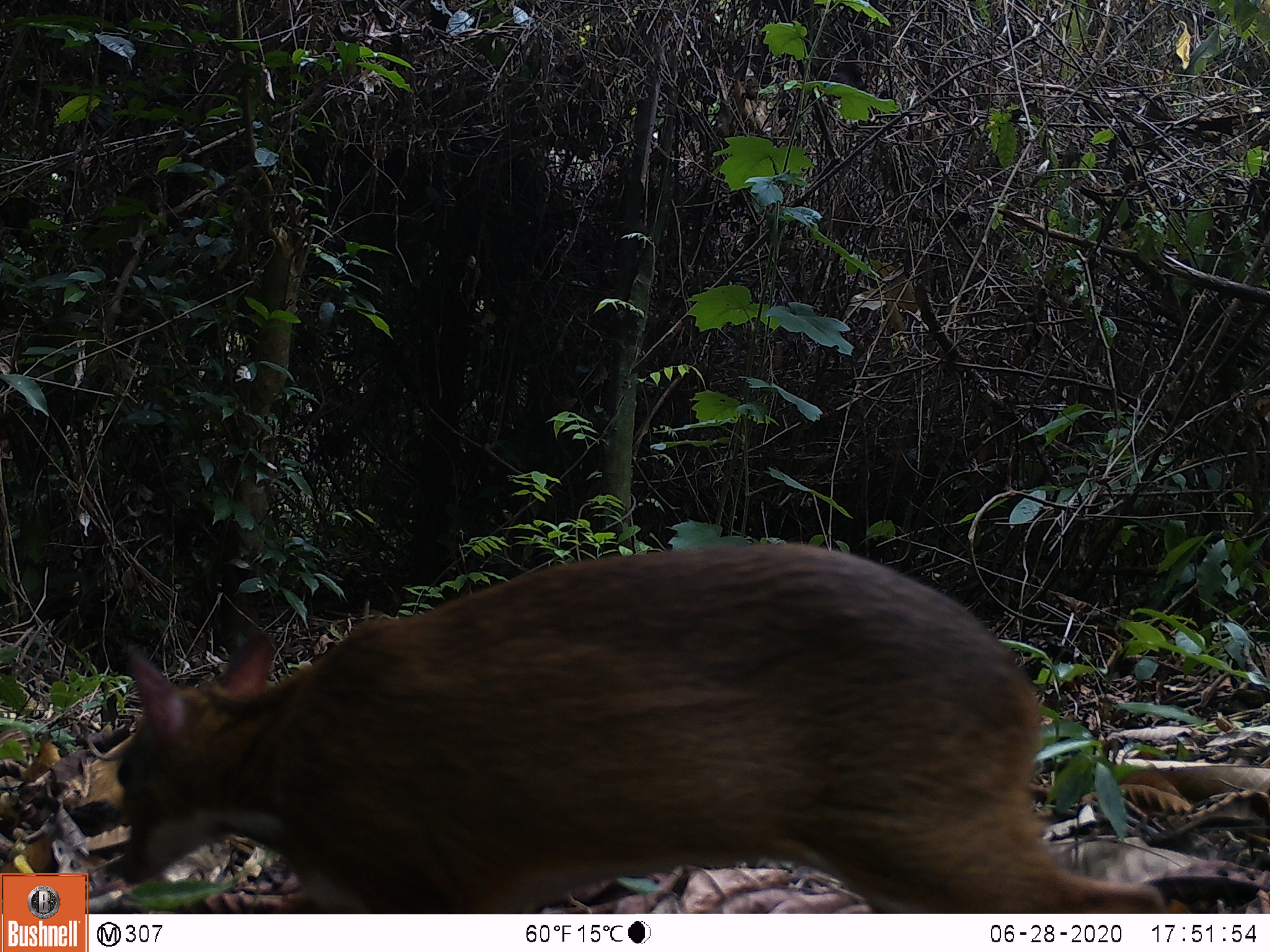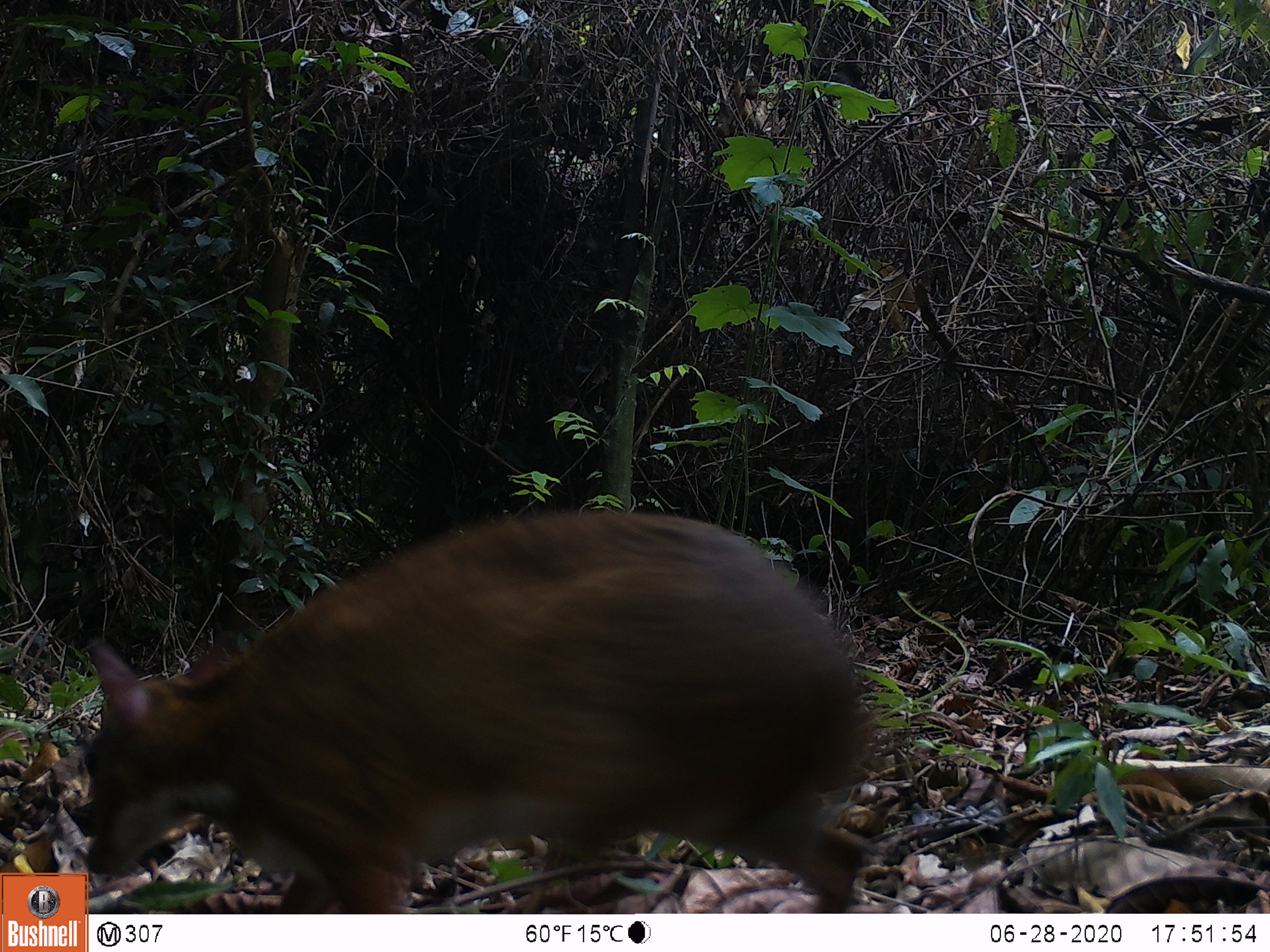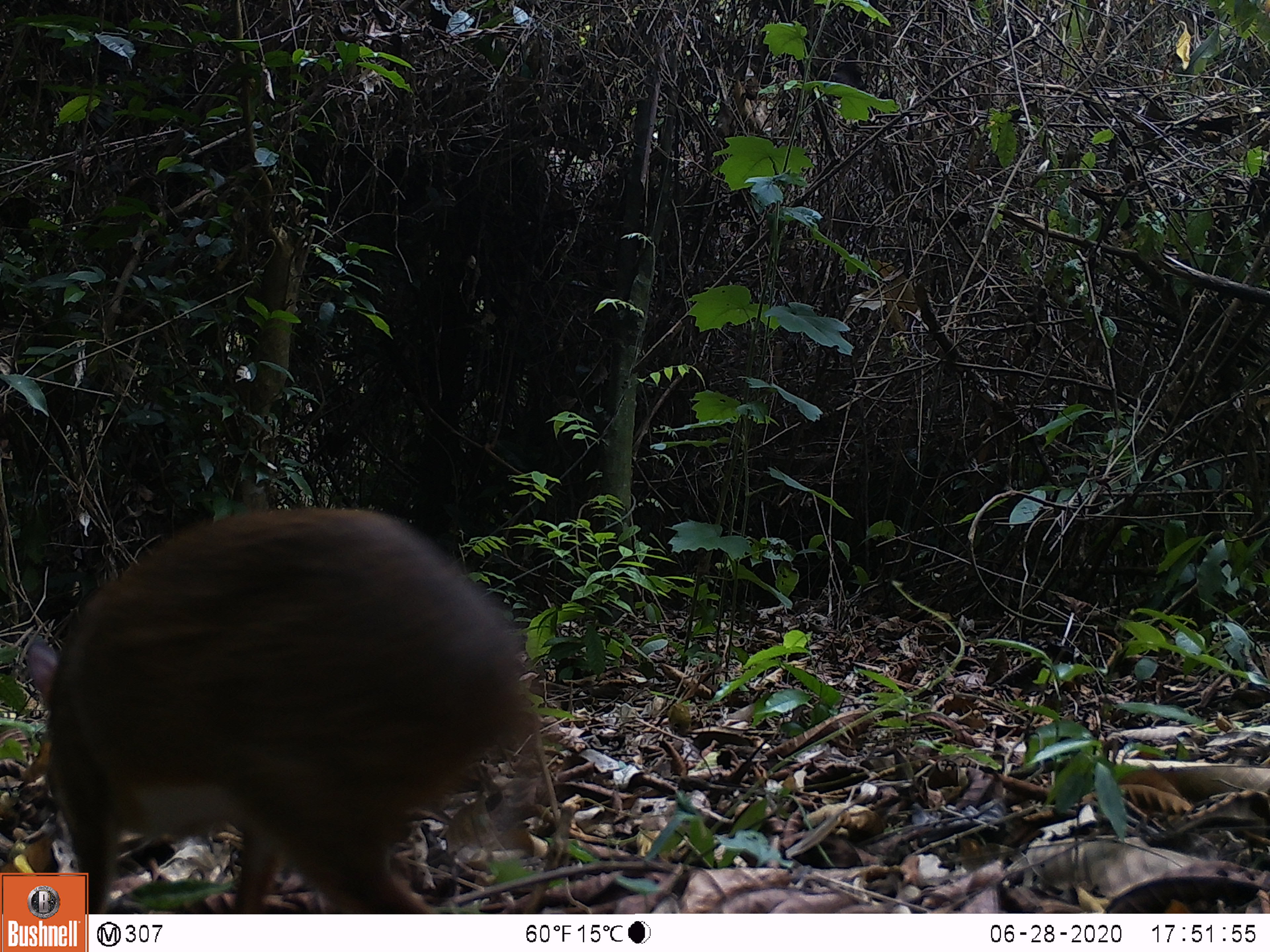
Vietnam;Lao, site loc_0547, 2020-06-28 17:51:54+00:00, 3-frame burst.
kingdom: Animalia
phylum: Chordata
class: Mammalia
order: Artiodactyla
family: Tragulidae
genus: Moschiola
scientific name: Moschiola meminna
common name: chevrotain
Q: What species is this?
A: Chevrotain (Moschiola meminna).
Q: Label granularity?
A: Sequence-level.